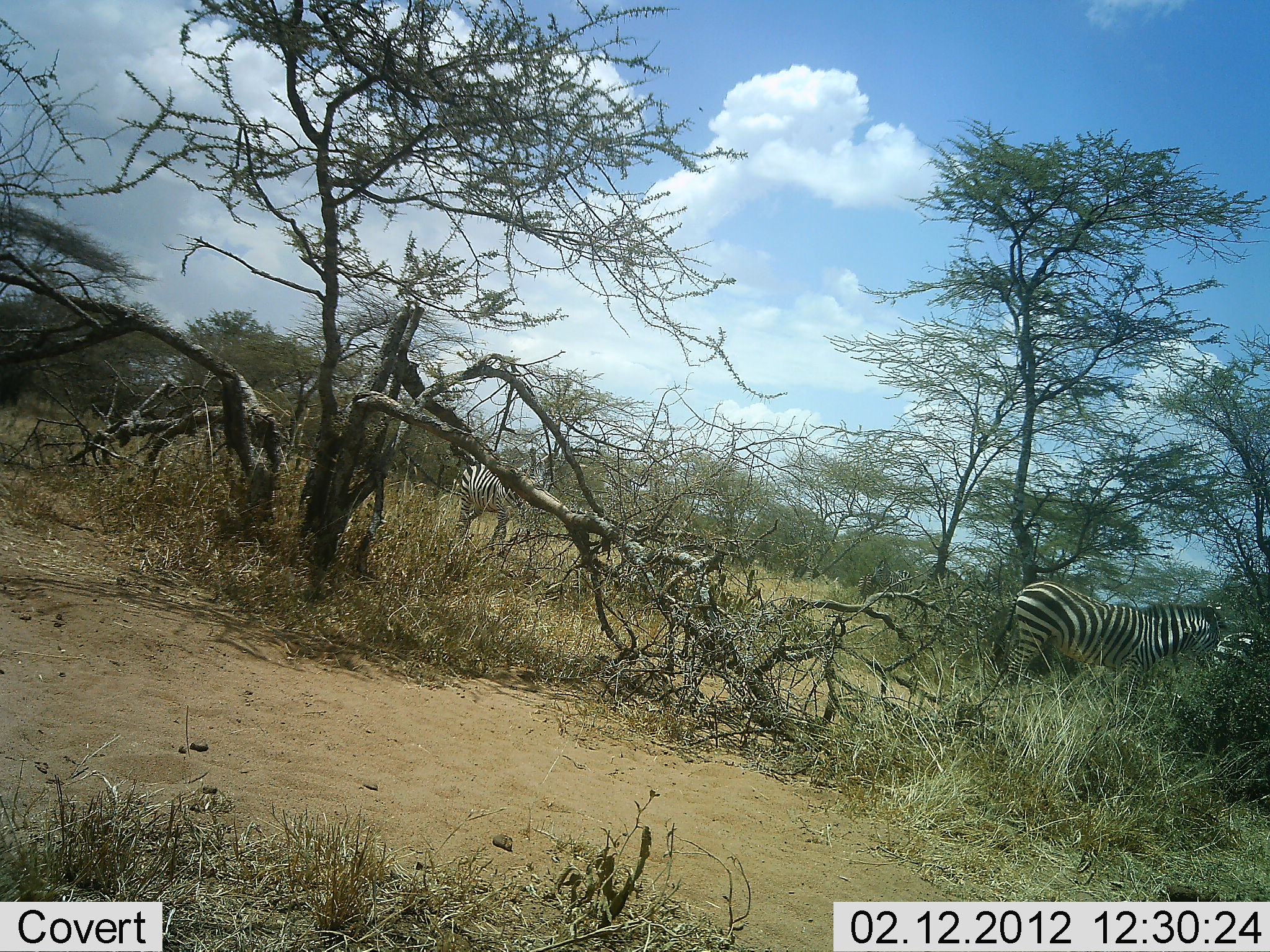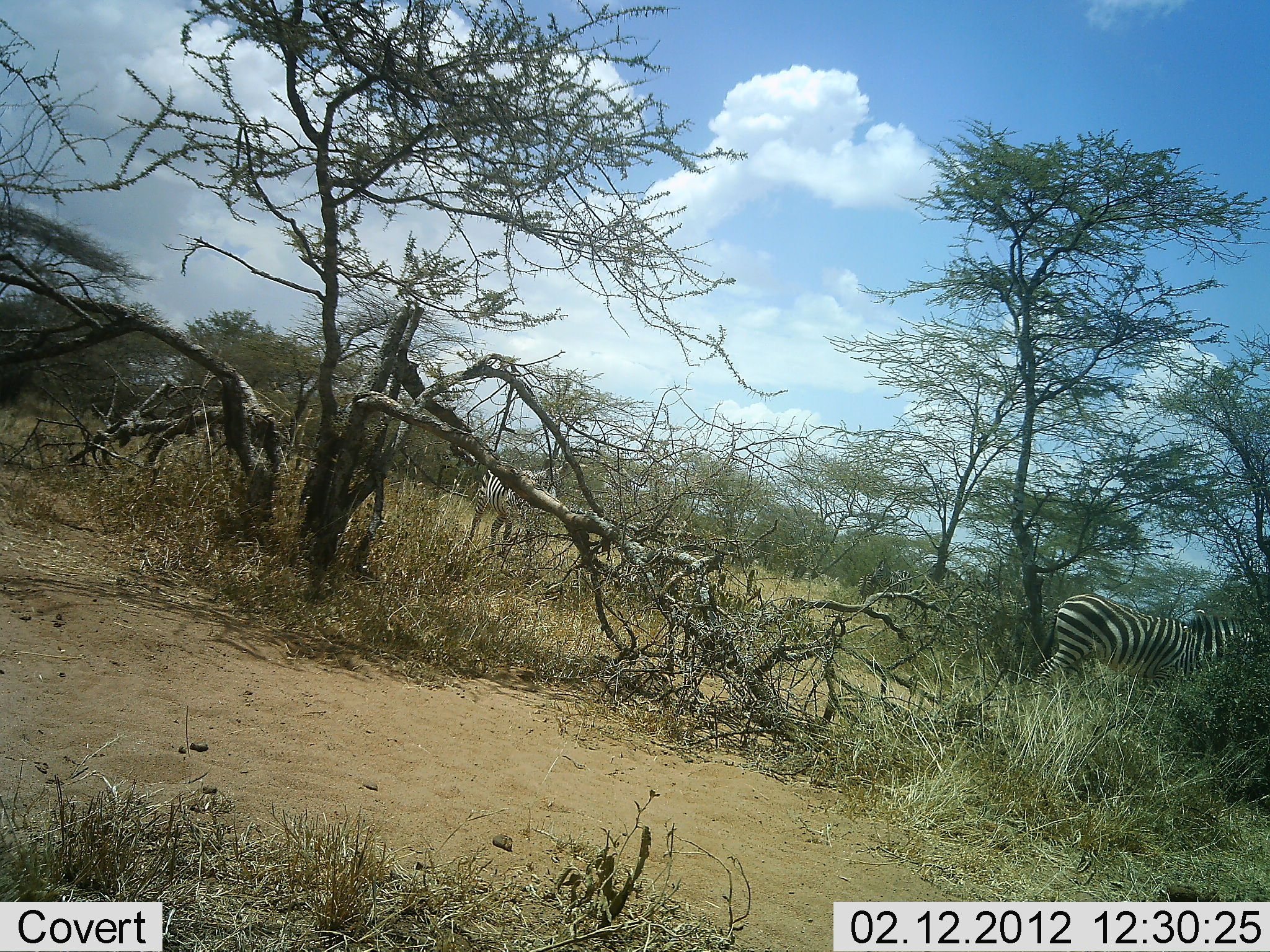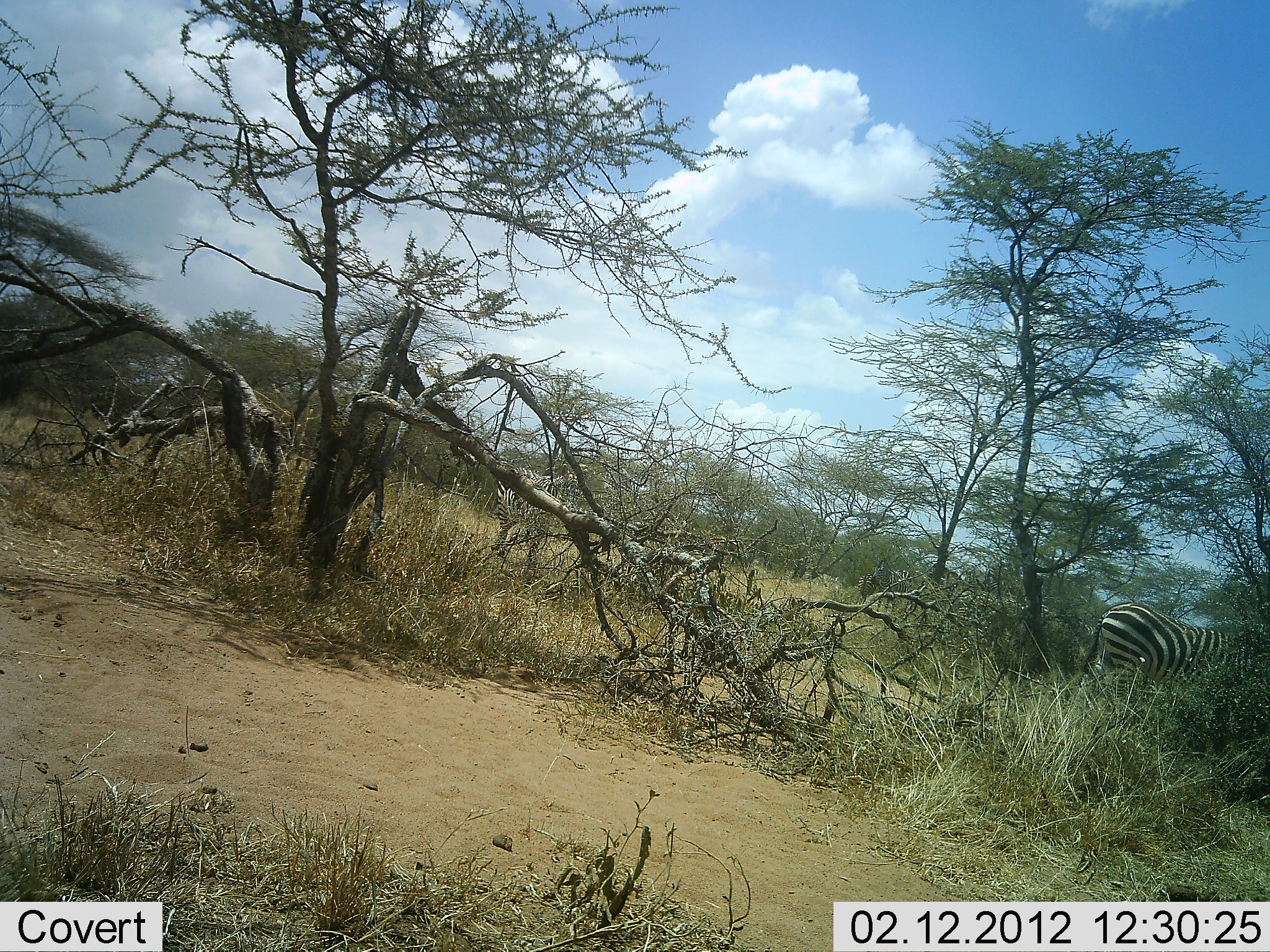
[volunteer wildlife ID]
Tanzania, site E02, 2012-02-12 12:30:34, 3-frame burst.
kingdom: Animalia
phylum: Chordata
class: Mammalia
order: Perissodactyla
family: Equidae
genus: Equus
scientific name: Equus quagga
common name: plains zebra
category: zebra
Zebra (plains zebra) (Equus quagga), count 3. Behavior (volunteer vote fractions): standing 17%, resting 0%, moving 75%, interacting 0%. Young present (vote fraction): 0%. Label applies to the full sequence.